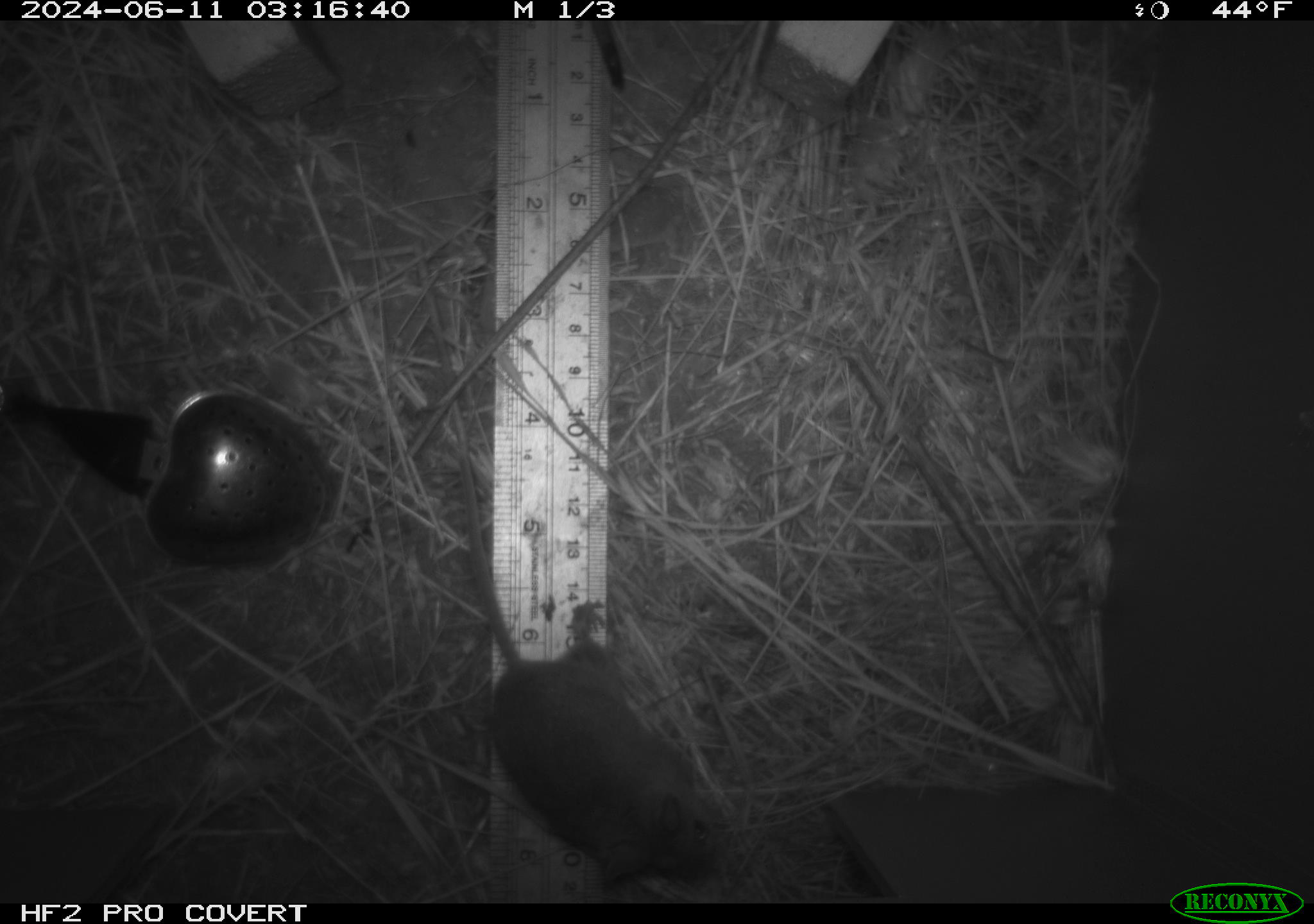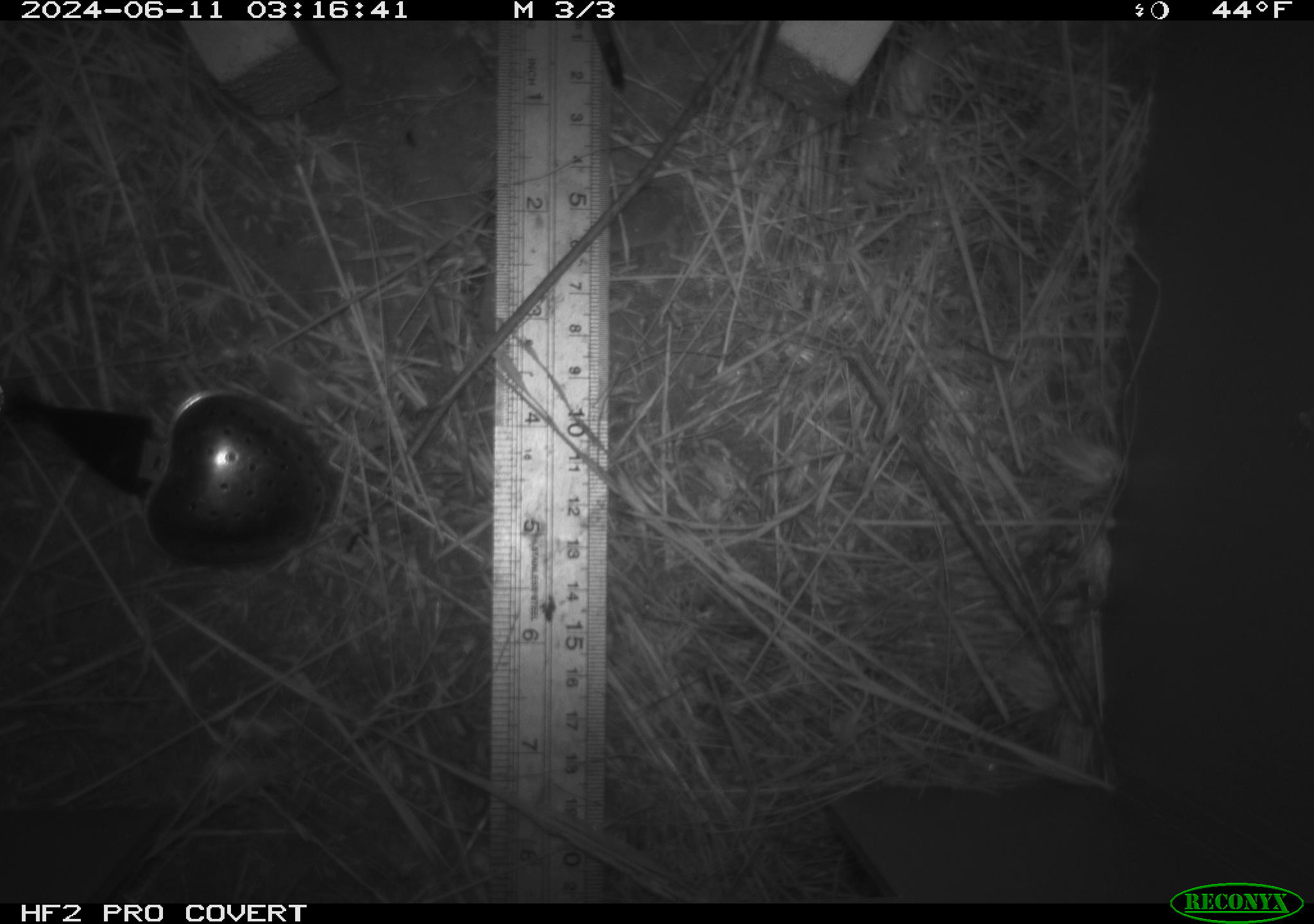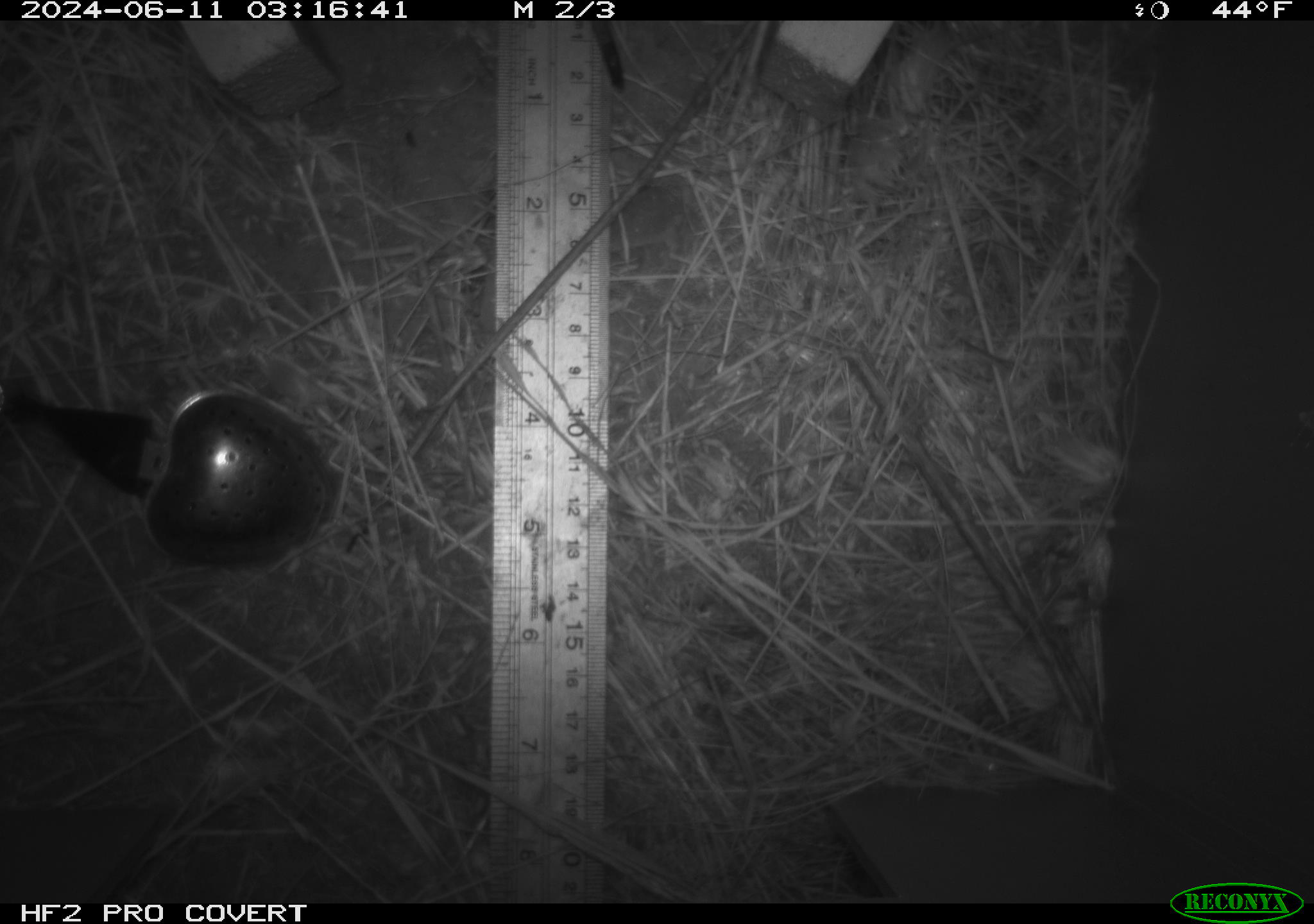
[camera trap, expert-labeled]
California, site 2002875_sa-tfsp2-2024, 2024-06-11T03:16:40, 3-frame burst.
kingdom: Animalia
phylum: Chordata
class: Mammalia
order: Rodentia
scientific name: Rodentia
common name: mouse species